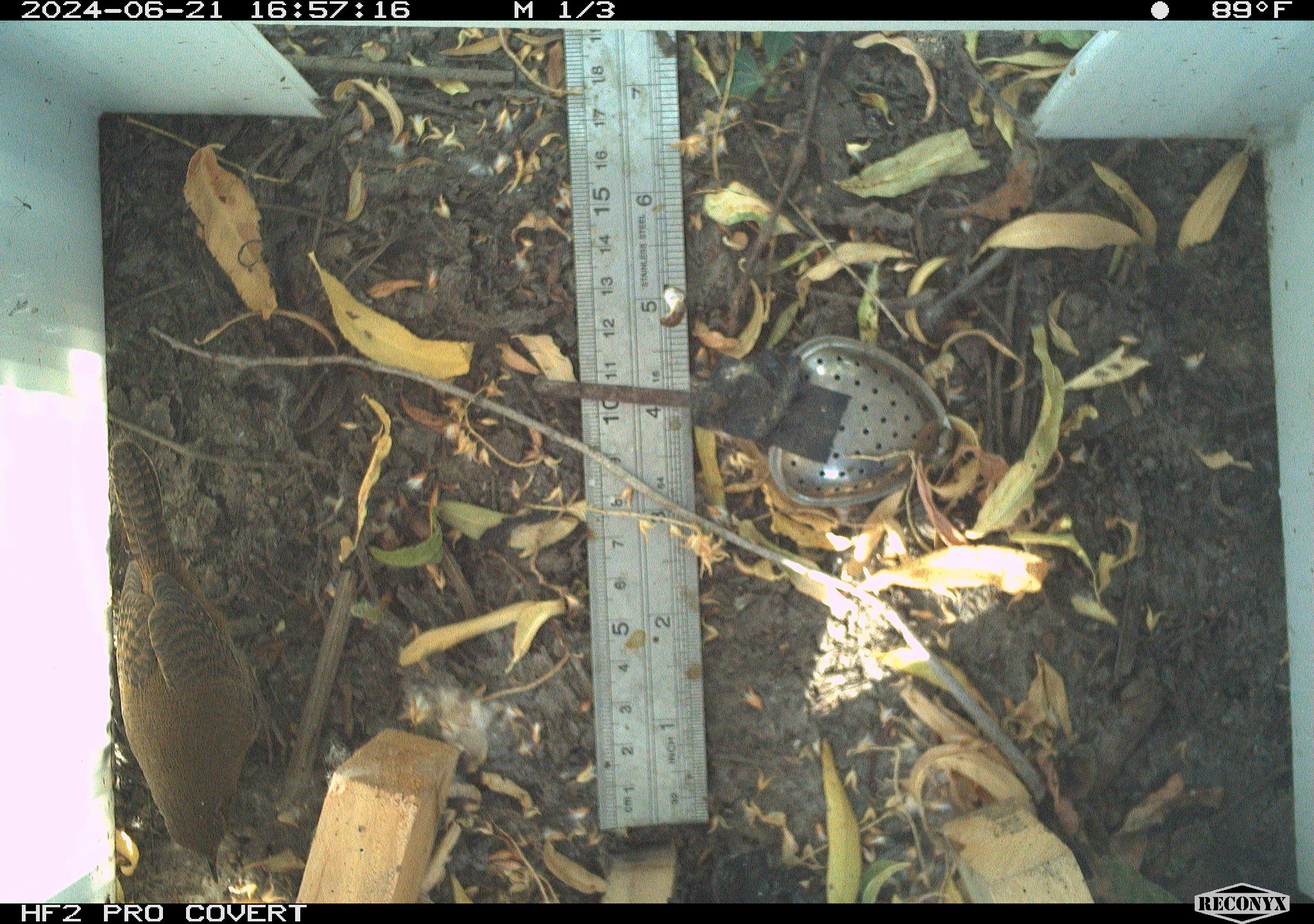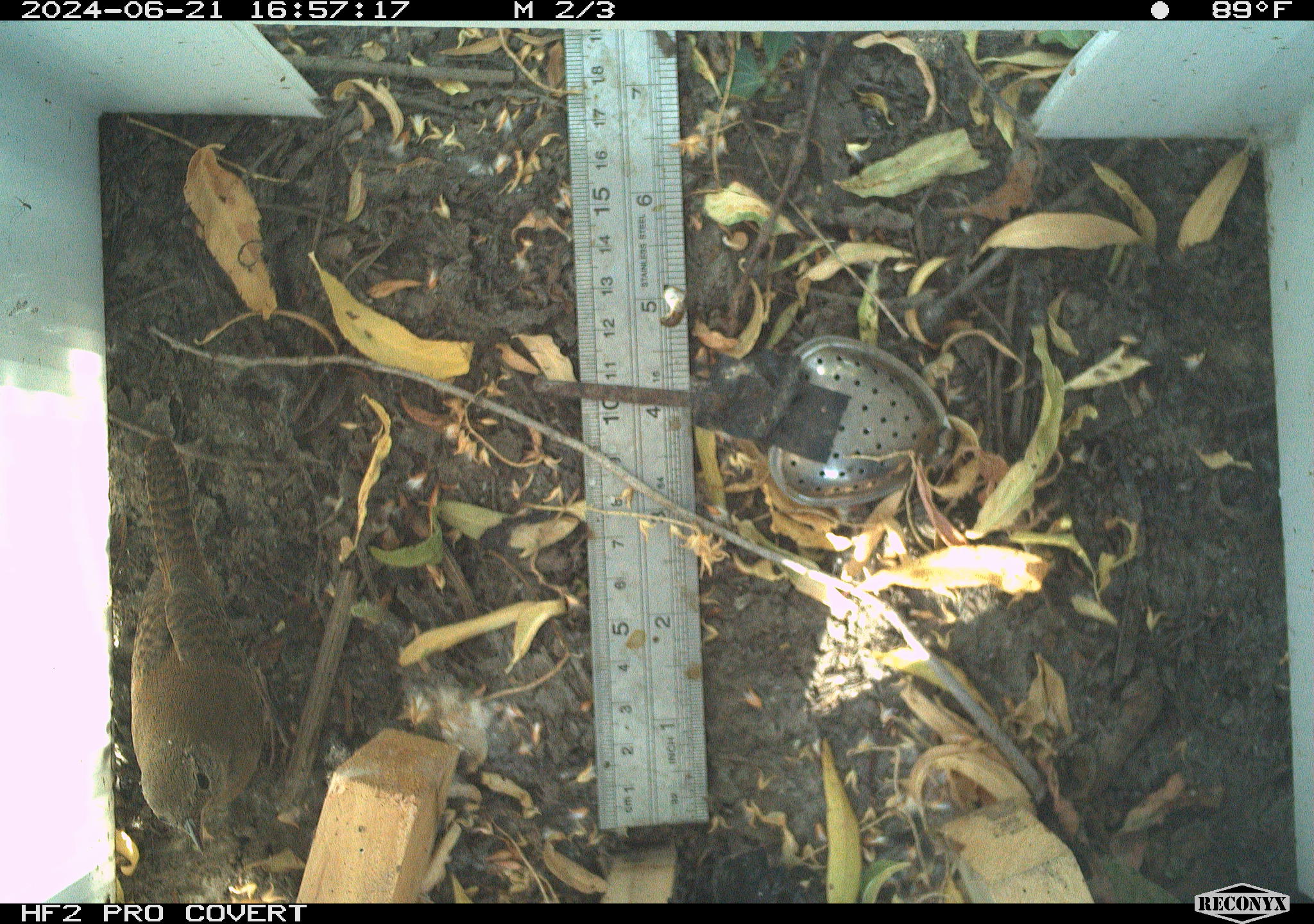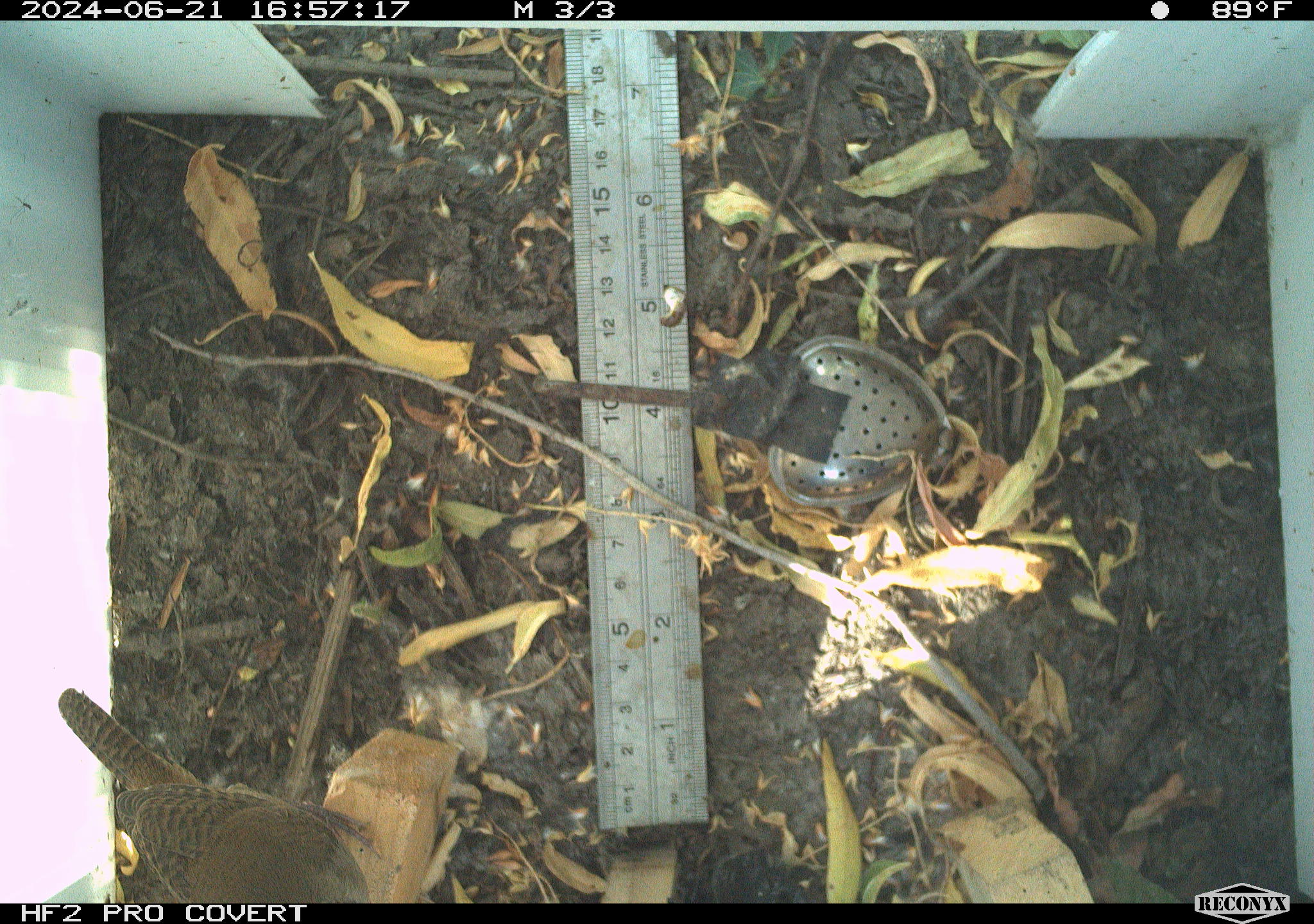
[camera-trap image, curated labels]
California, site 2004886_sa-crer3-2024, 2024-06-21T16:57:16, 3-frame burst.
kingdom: Animalia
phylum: Chordata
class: Aves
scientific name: Aves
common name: bird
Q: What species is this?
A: Bird (Aves).